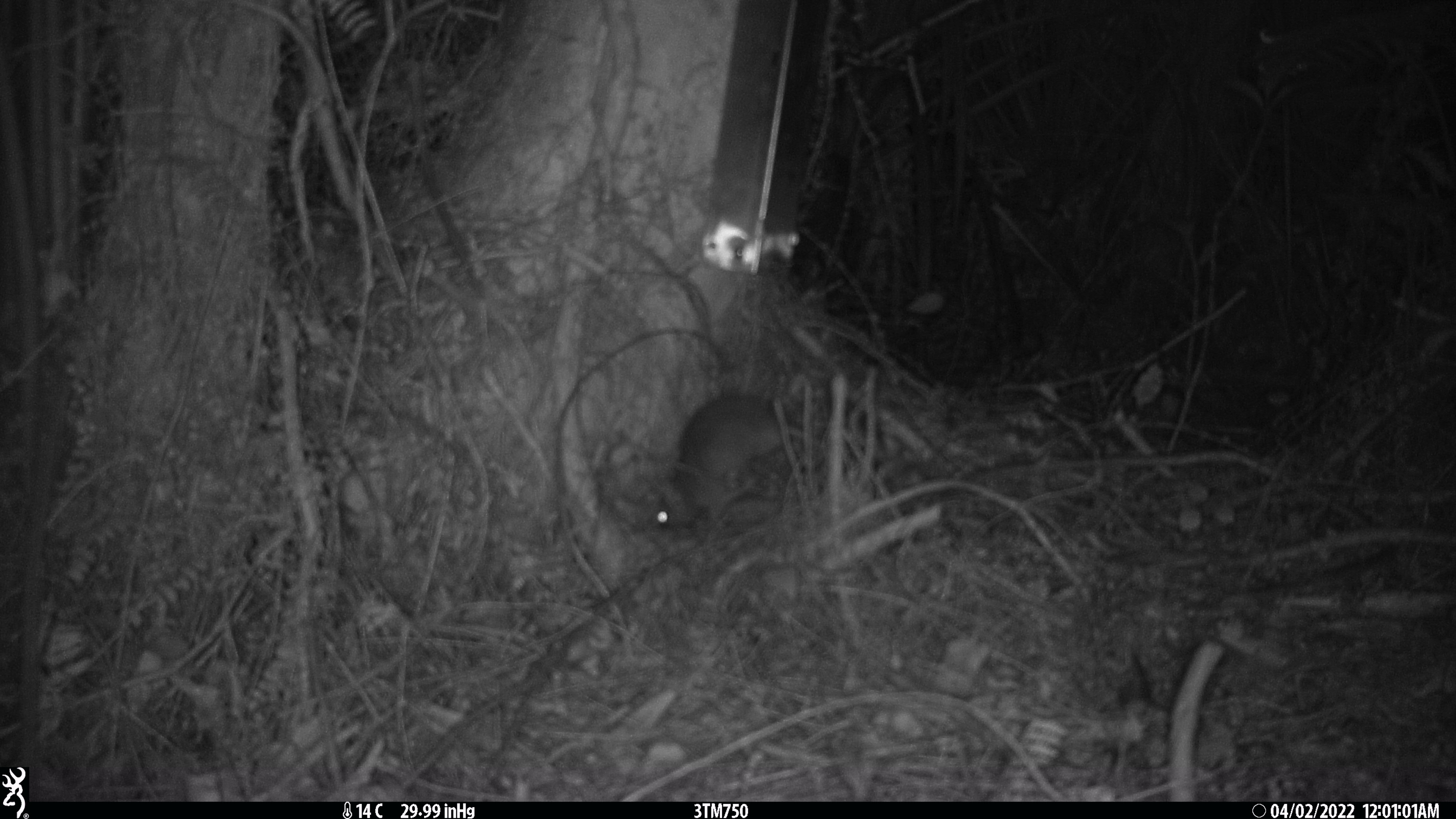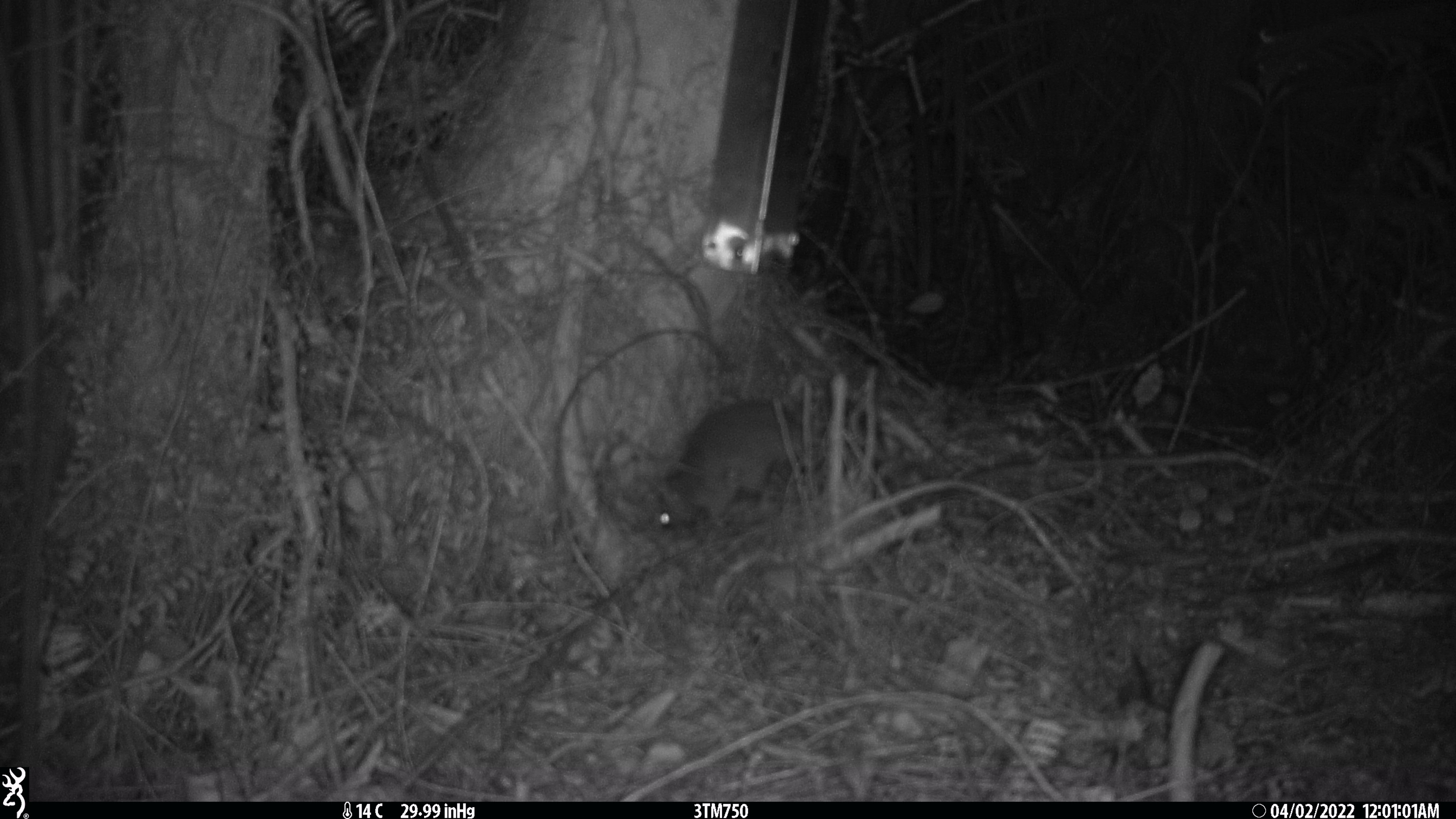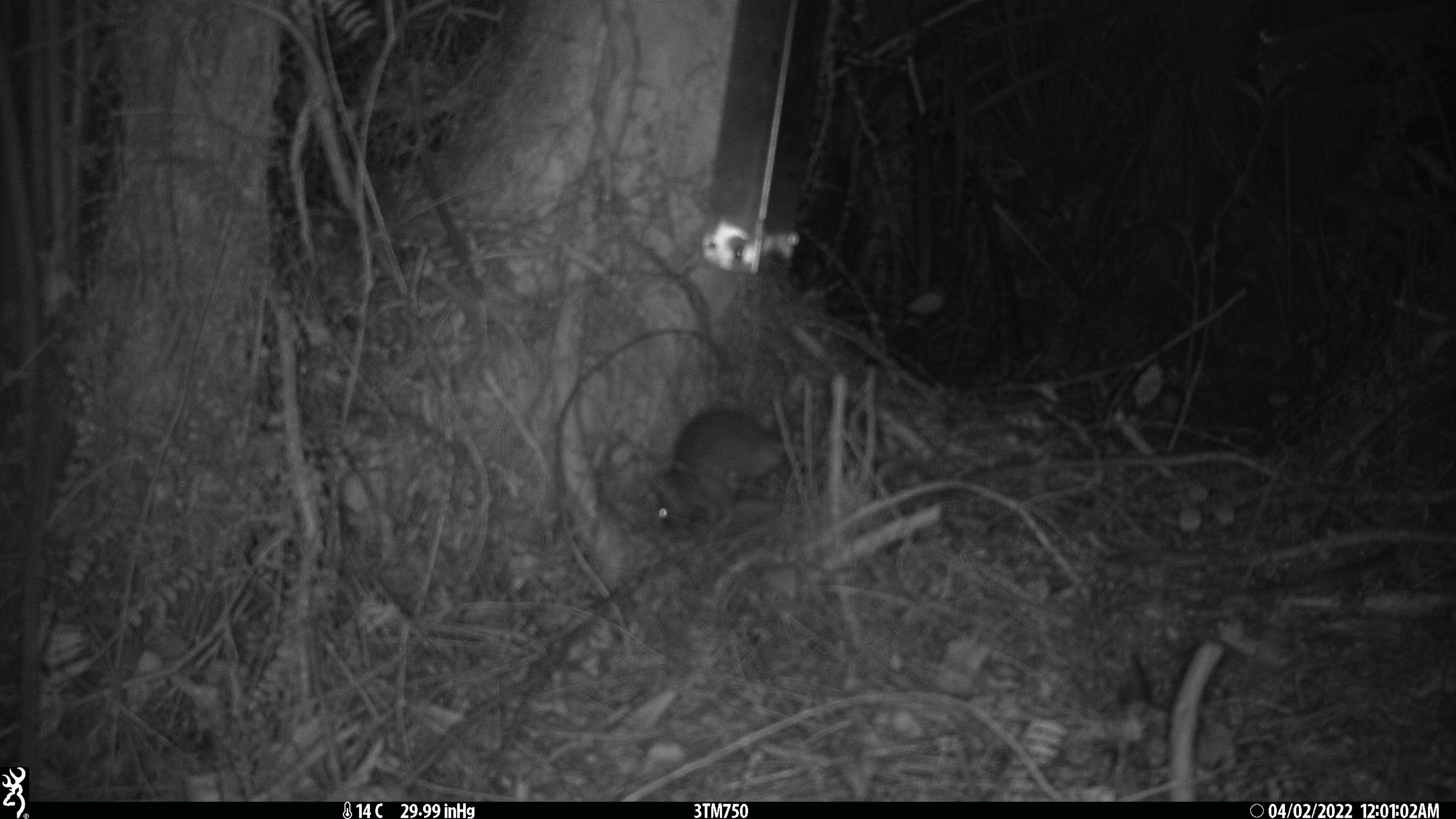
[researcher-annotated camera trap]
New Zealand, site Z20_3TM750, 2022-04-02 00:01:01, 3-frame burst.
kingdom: Animalia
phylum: Chordata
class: Mammalia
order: Rodentia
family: Muridae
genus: Rattus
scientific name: Rattus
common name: rat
Rat (Rattus).